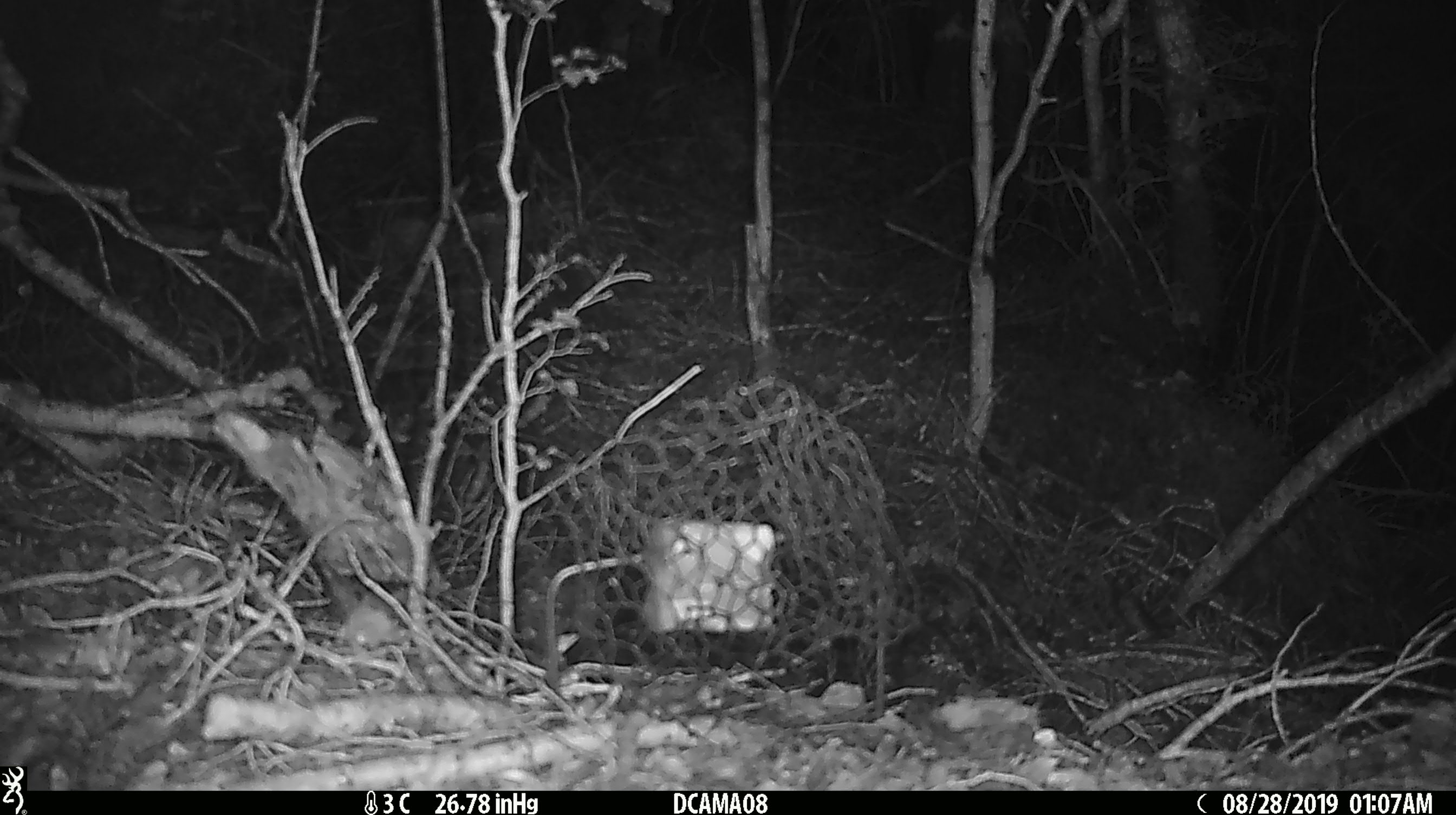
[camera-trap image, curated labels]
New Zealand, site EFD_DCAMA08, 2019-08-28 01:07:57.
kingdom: Animalia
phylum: Chordata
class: Mammalia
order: Rodentia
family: Muridae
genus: Mus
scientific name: Mus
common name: mouse